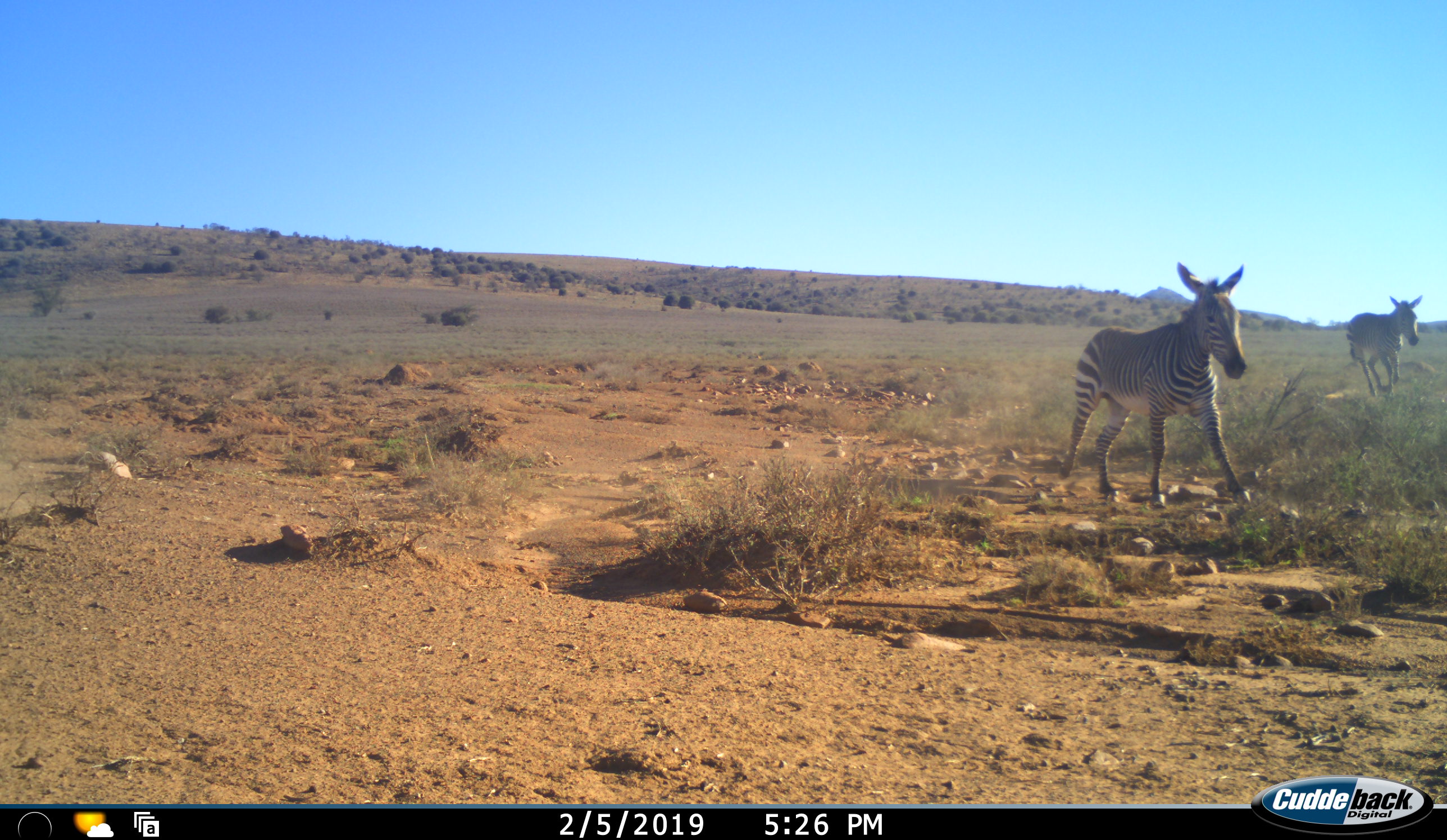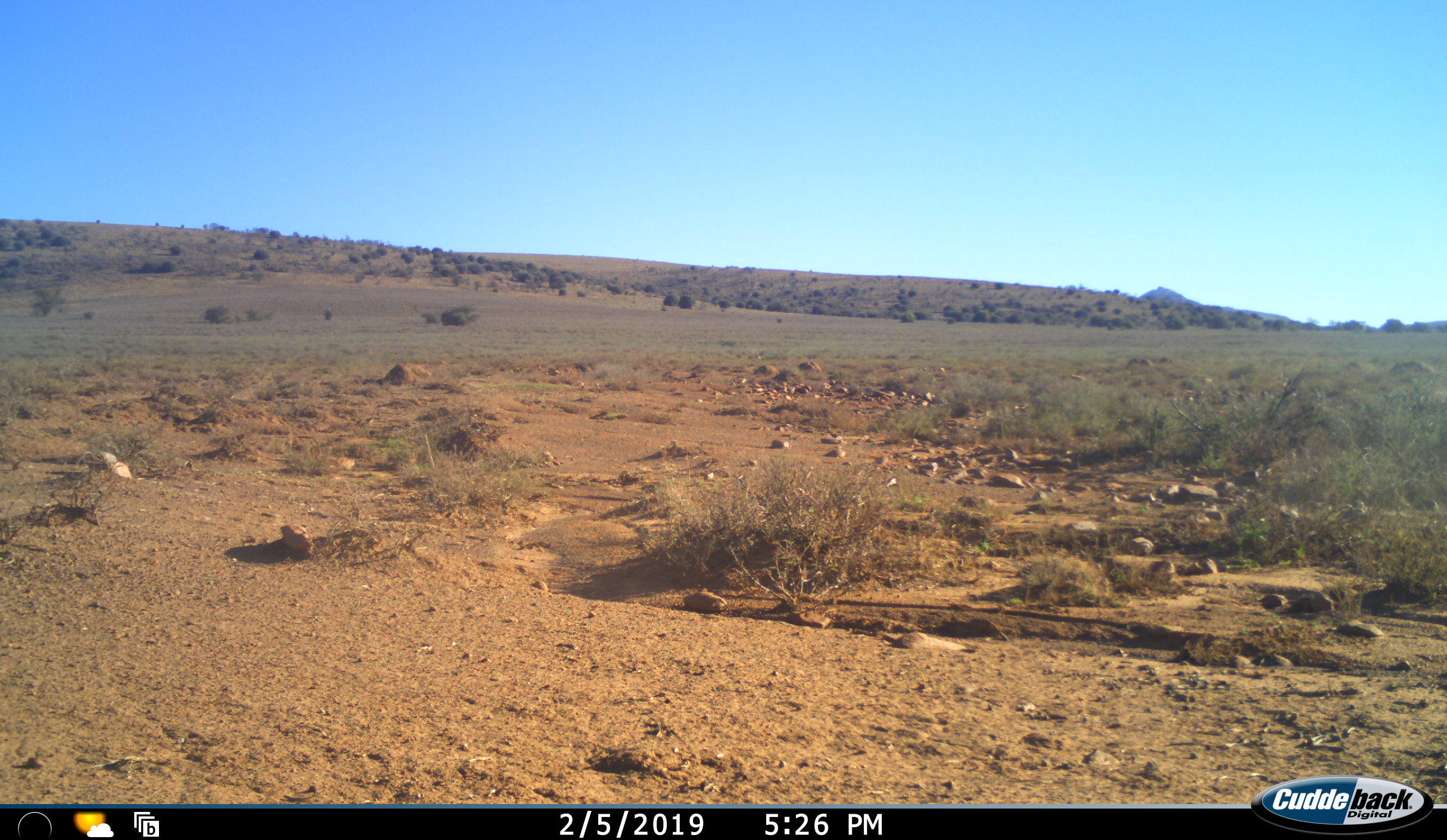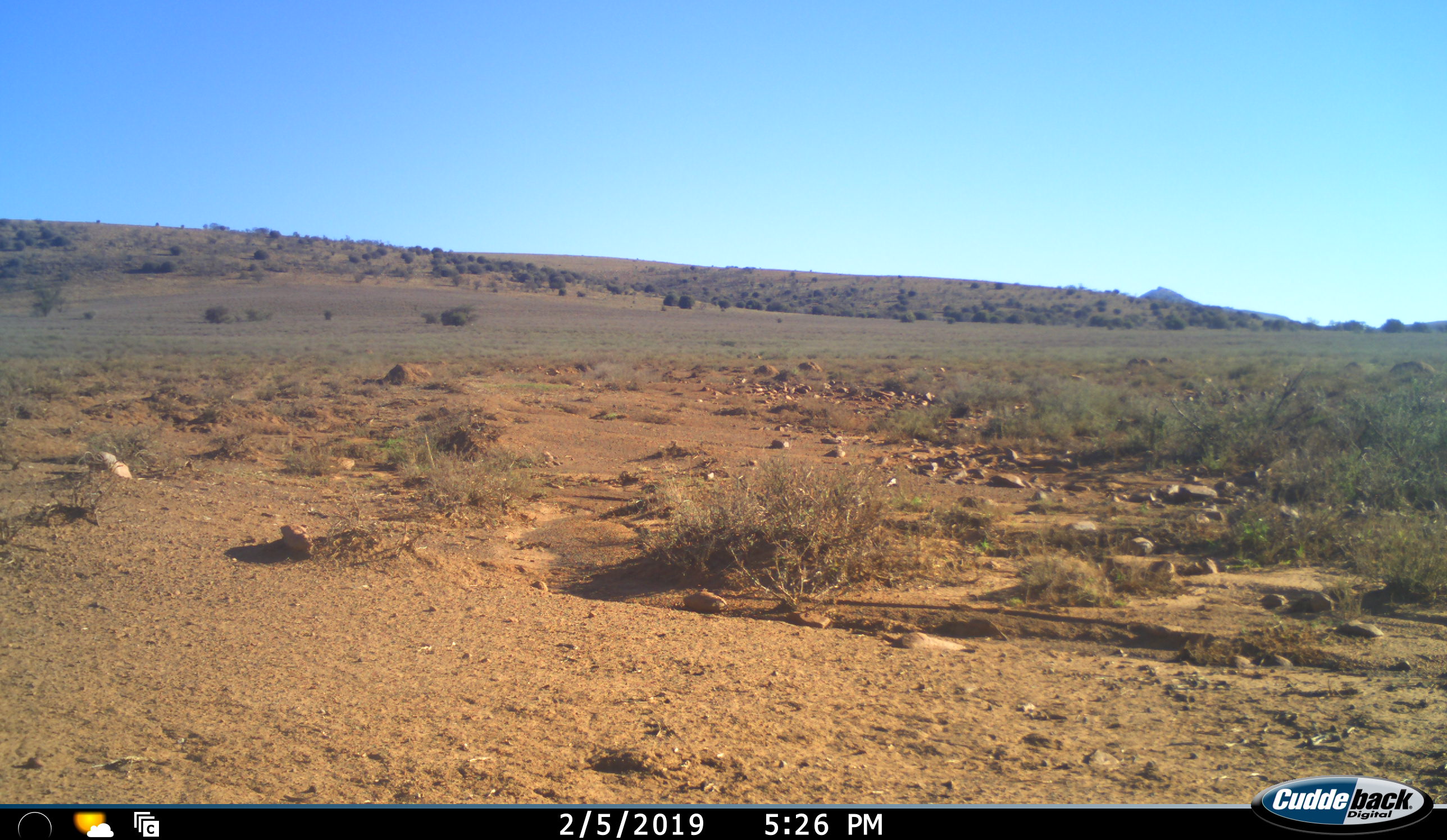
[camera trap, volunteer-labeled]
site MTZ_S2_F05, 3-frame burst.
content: unidentified animal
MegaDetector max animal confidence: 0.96